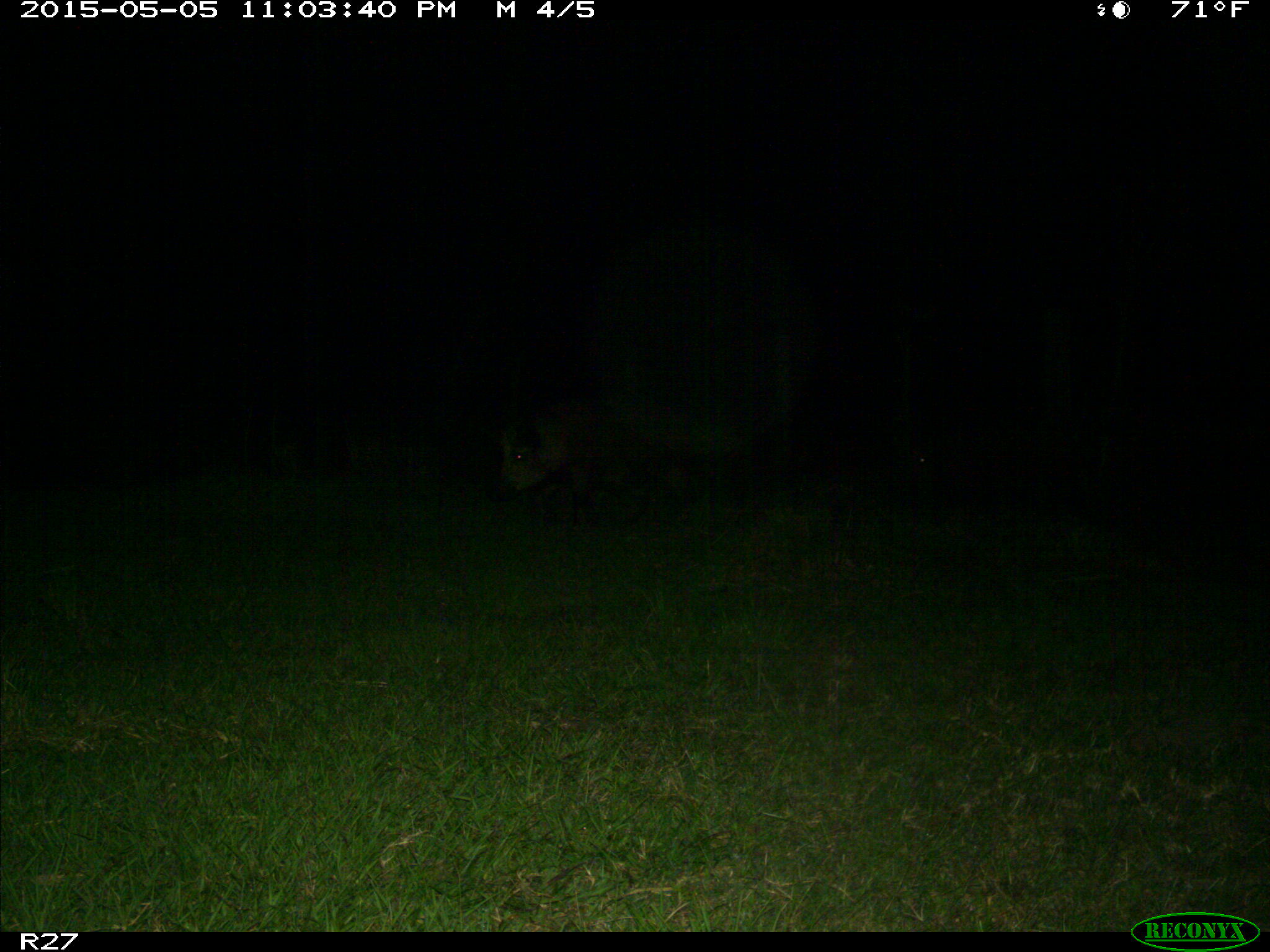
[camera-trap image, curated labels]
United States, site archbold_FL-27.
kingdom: Animalia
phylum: Chordata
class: Mammalia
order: Artiodactyla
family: Suidae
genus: Sus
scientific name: Sus scrofa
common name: wild boar